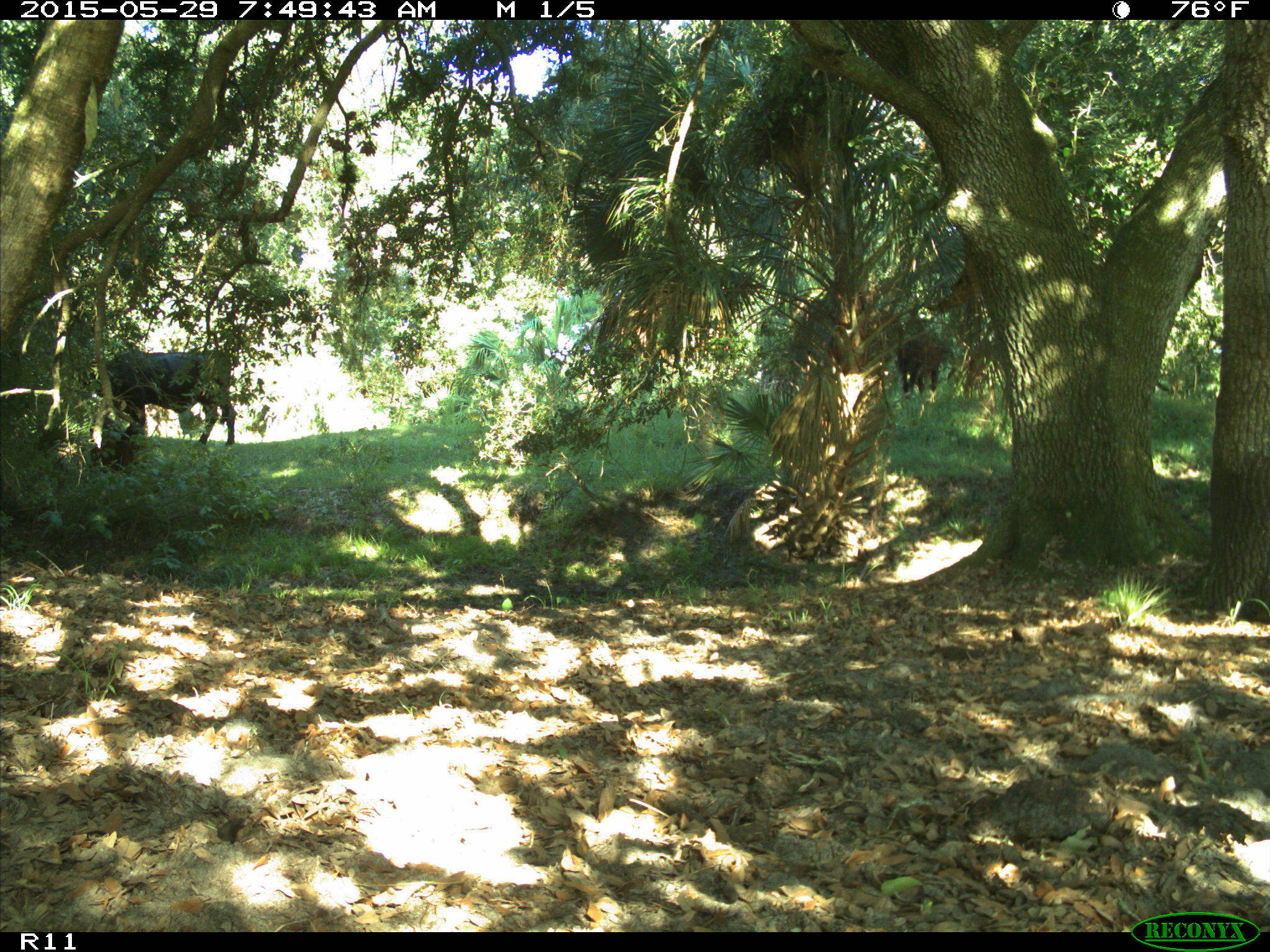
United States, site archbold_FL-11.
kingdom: Animalia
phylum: Chordata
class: Mammalia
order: Artiodactyla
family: Bovidae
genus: Bos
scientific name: Bos taurus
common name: domestic cow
Bos taurus (domestic cow).